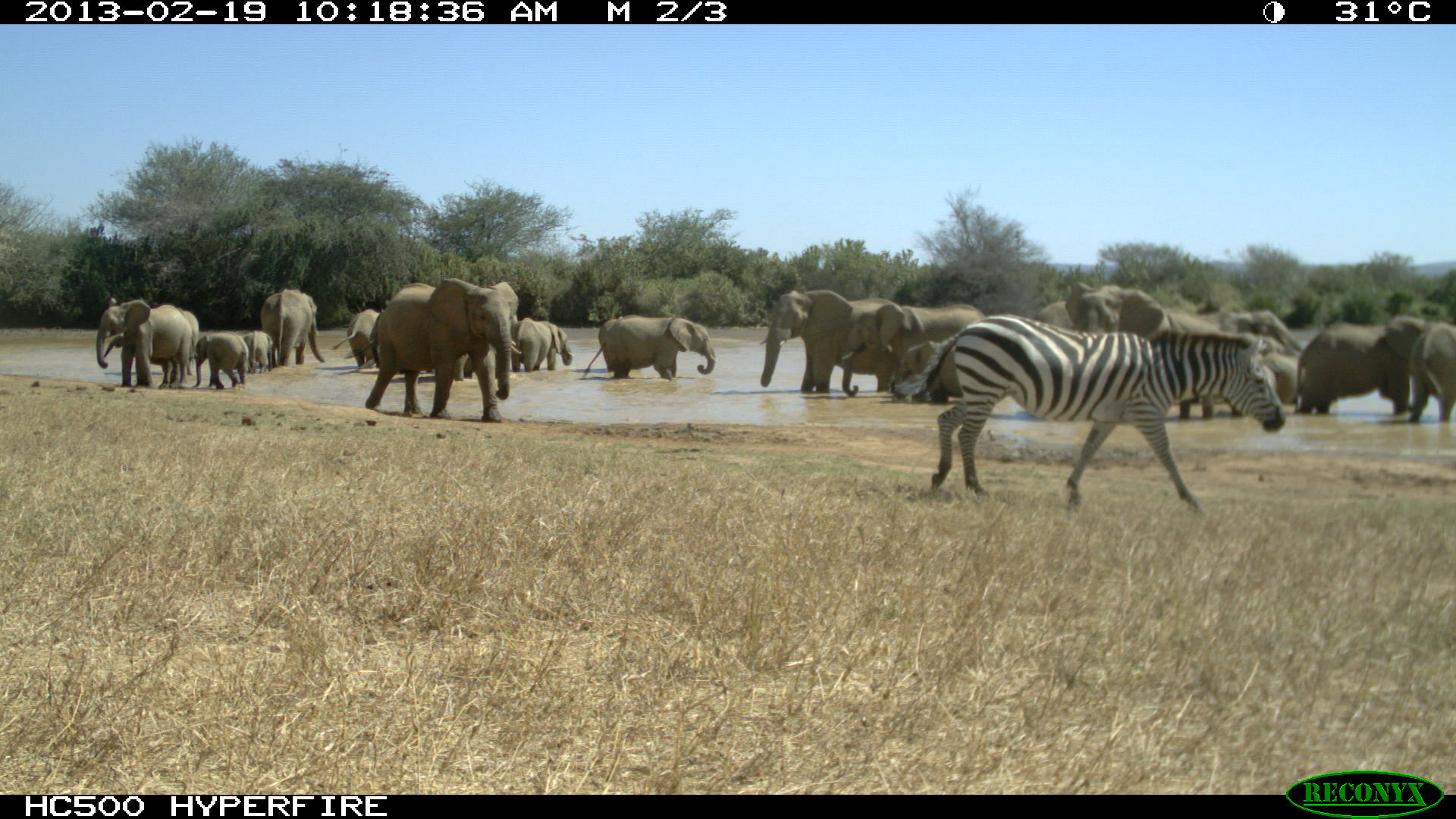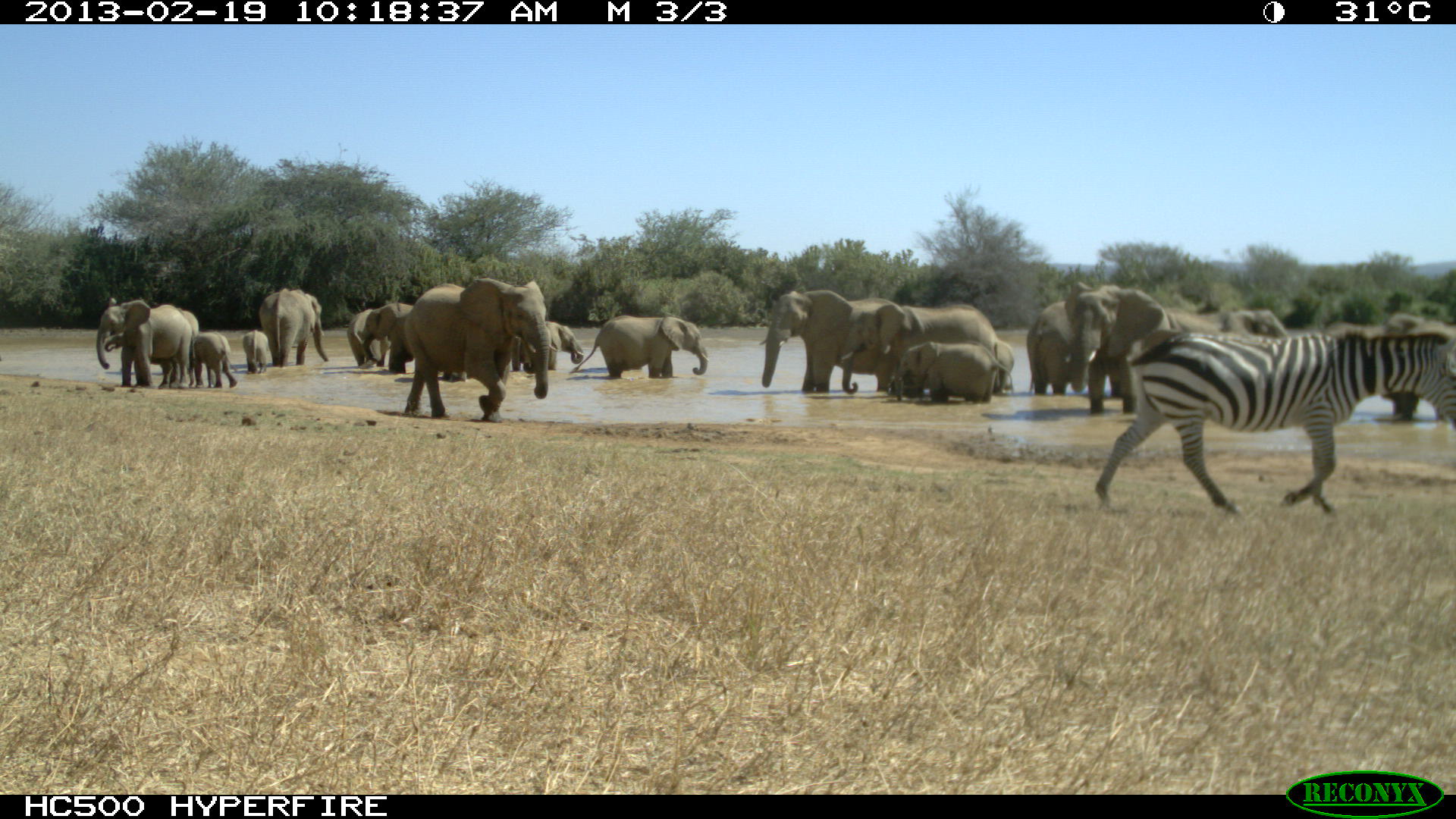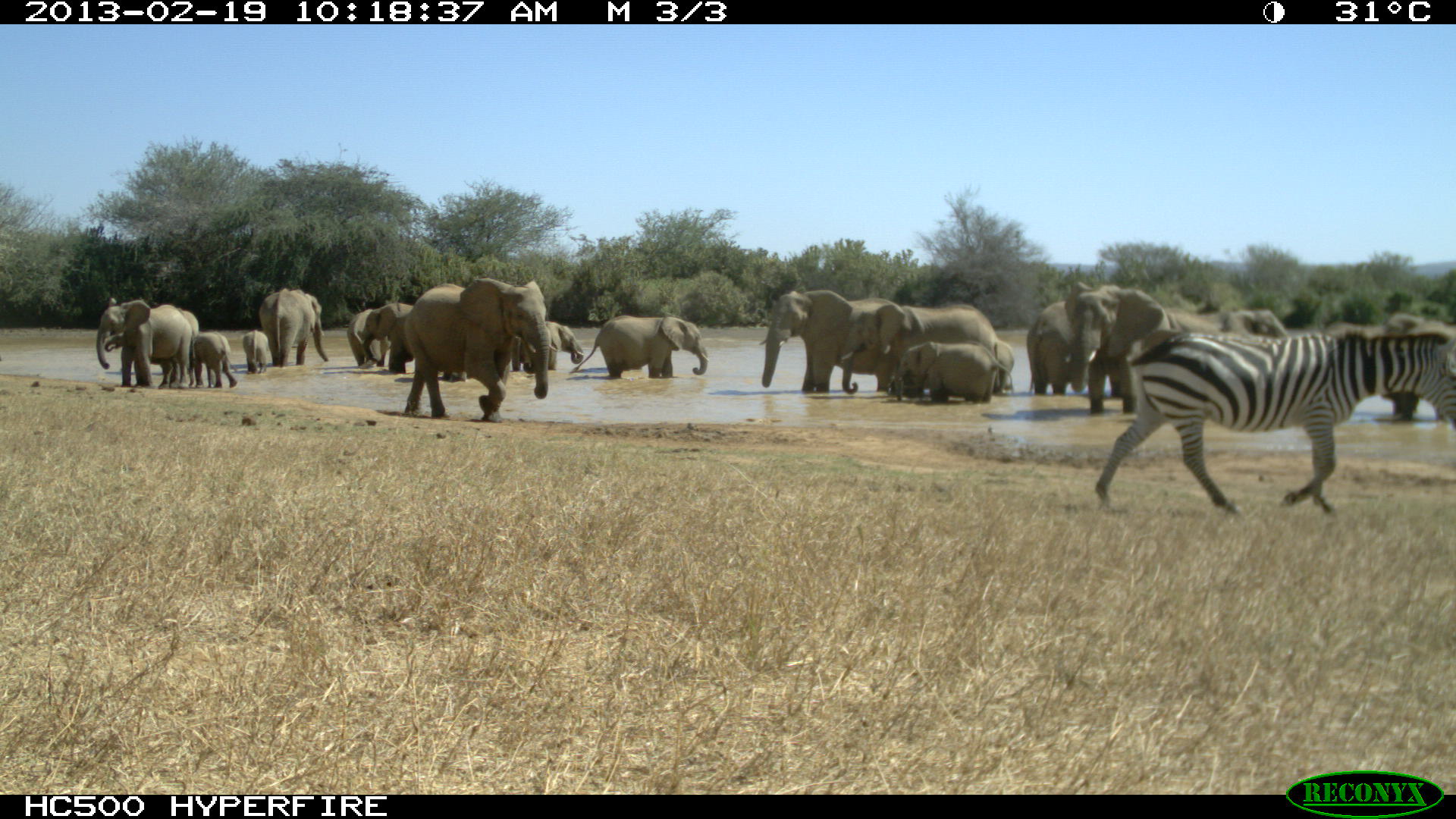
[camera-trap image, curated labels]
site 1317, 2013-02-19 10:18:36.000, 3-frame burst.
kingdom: Animalia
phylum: Chordata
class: Mammalia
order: Perissodactyla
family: Equidae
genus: Equus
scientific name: Equus quagga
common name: plains zebra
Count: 1.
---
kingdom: Animalia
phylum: Chordata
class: Mammalia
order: Proboscidea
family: Elephantidae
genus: Loxodonta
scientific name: Loxodonta africana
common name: african bush elephant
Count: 22.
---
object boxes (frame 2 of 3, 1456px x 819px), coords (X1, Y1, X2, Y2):
equus quagga: (1095, 315, 1456, 519)
group: (94, 279, 1456, 419)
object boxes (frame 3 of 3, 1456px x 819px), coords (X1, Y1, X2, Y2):
group: (92, 278, 1456, 424)
loxodonta africana: (1096, 320, 1456, 520)